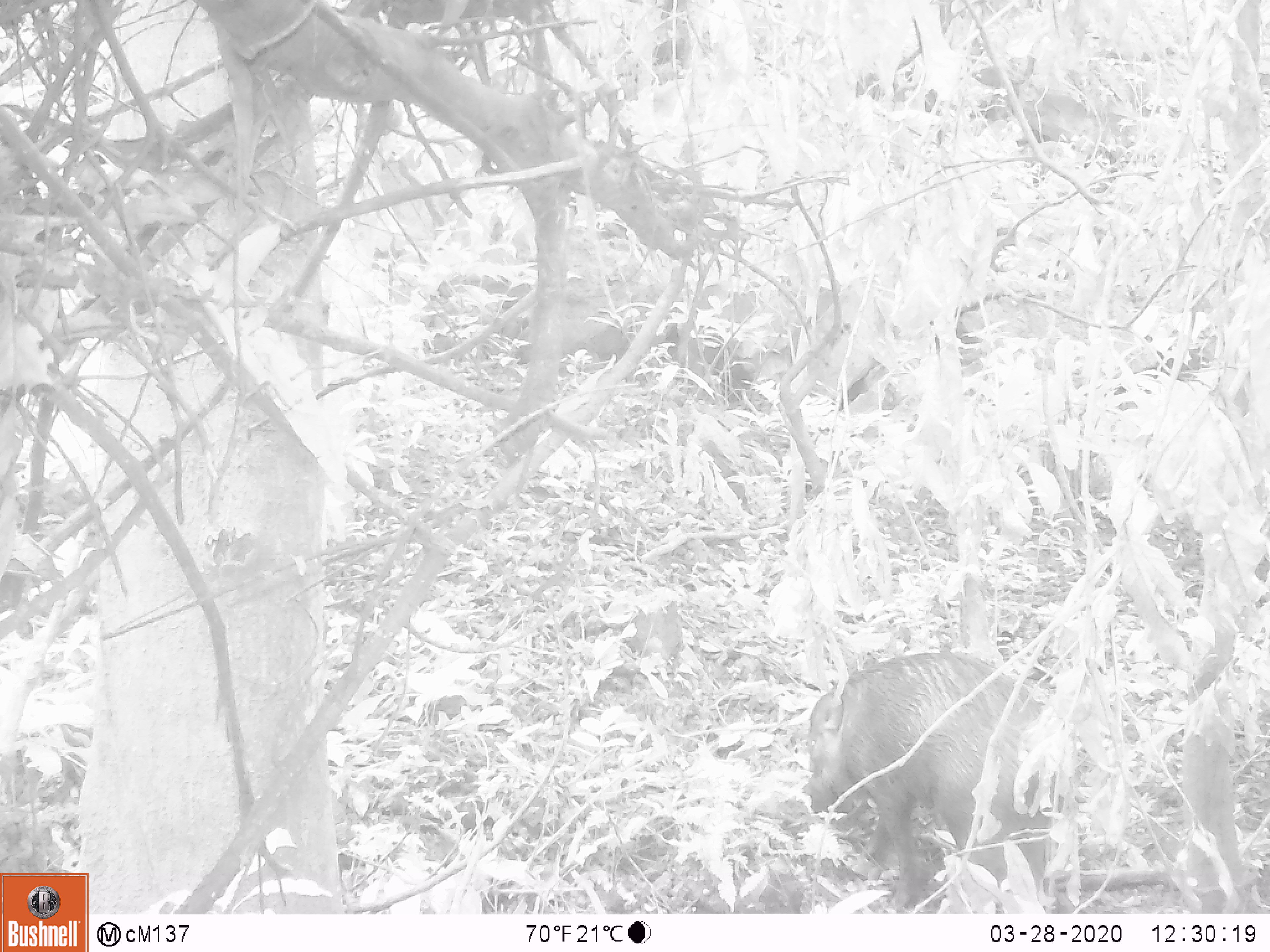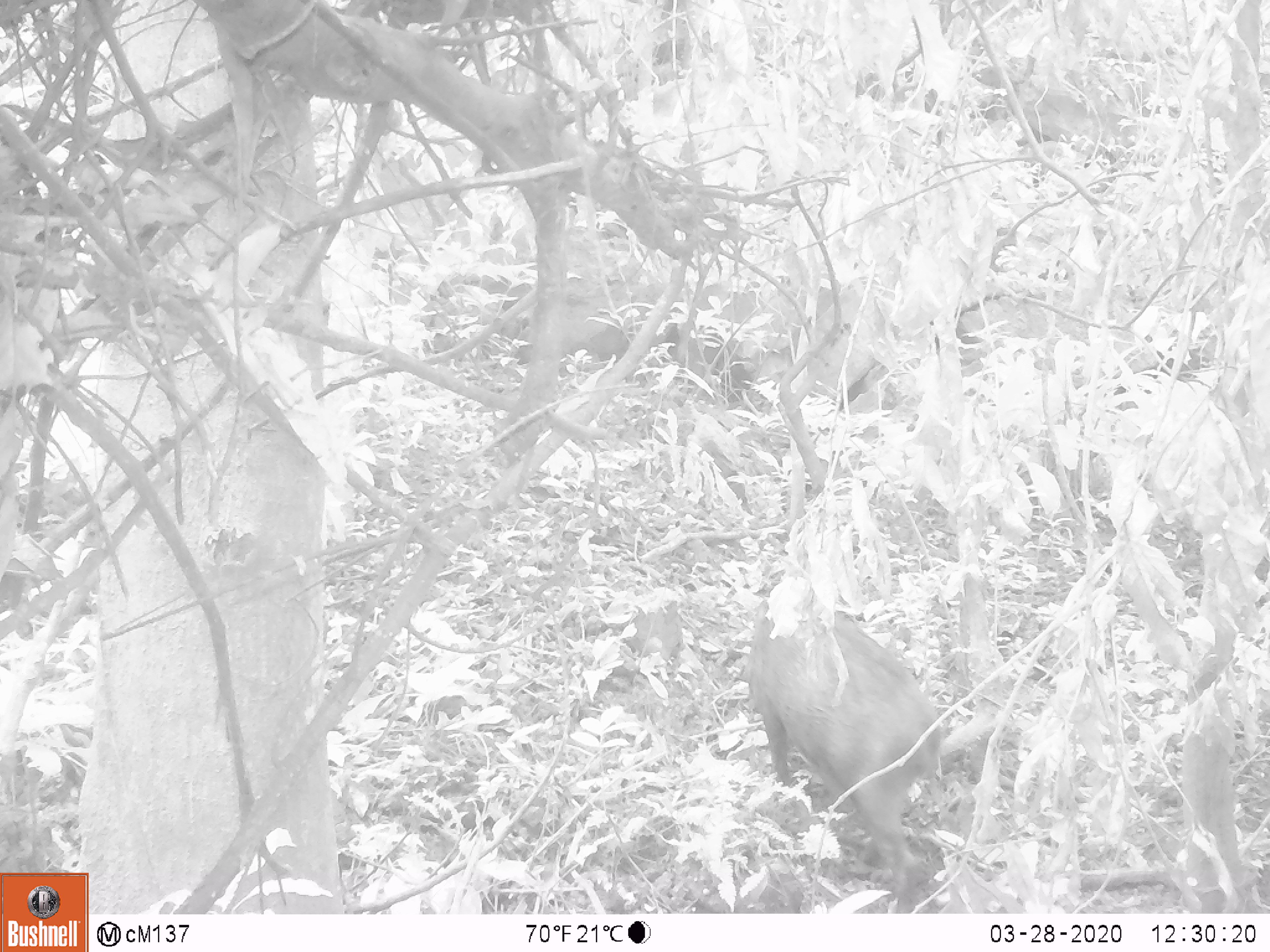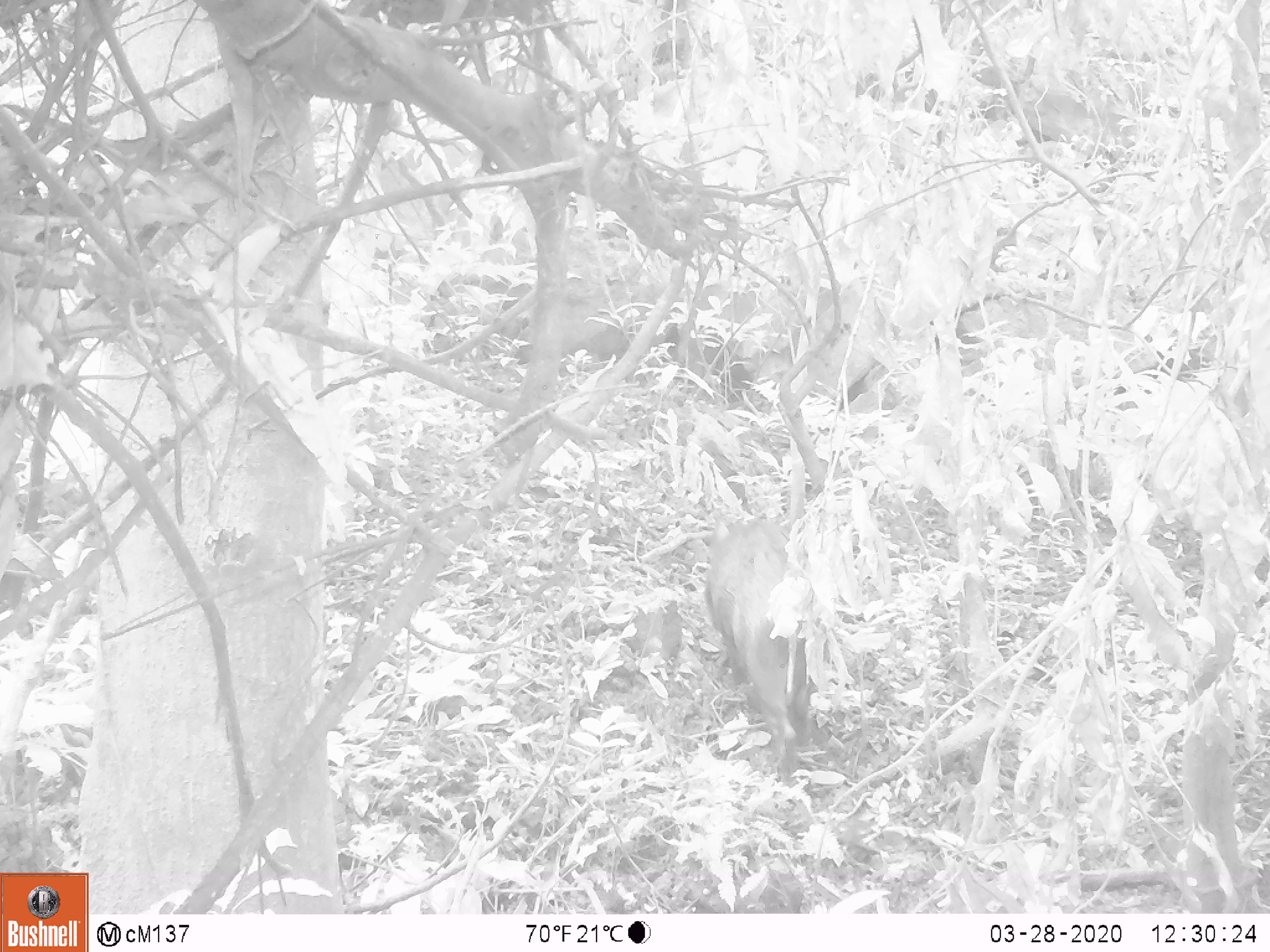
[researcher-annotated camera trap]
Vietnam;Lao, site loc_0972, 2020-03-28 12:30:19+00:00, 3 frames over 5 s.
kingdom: Animalia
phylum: Chordata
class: Mammalia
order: Artiodactyla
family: Suidae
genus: Sus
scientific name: Sus scrofa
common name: eurasian wild pig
Eurasian wild pig (Sus scrofa). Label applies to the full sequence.